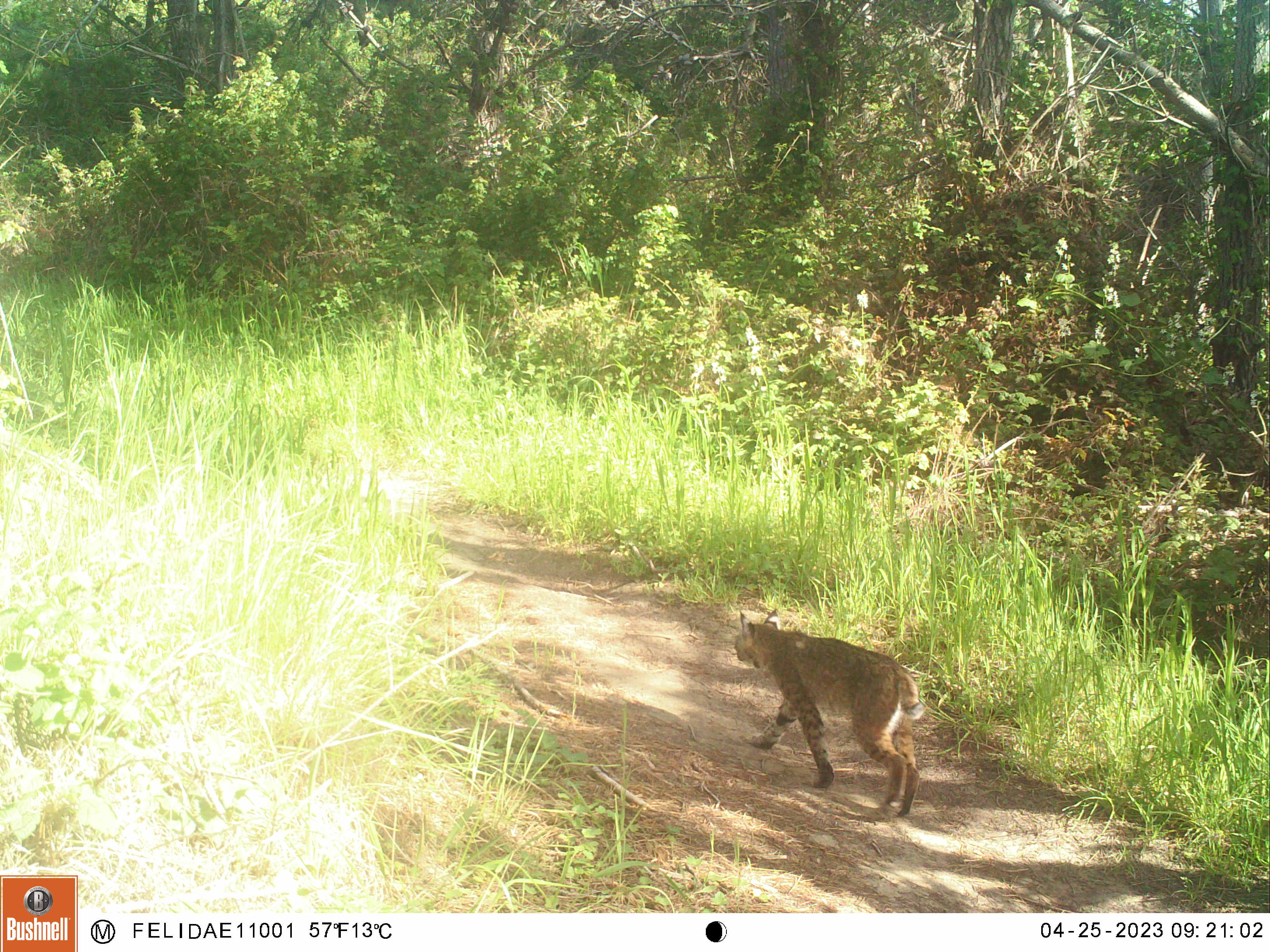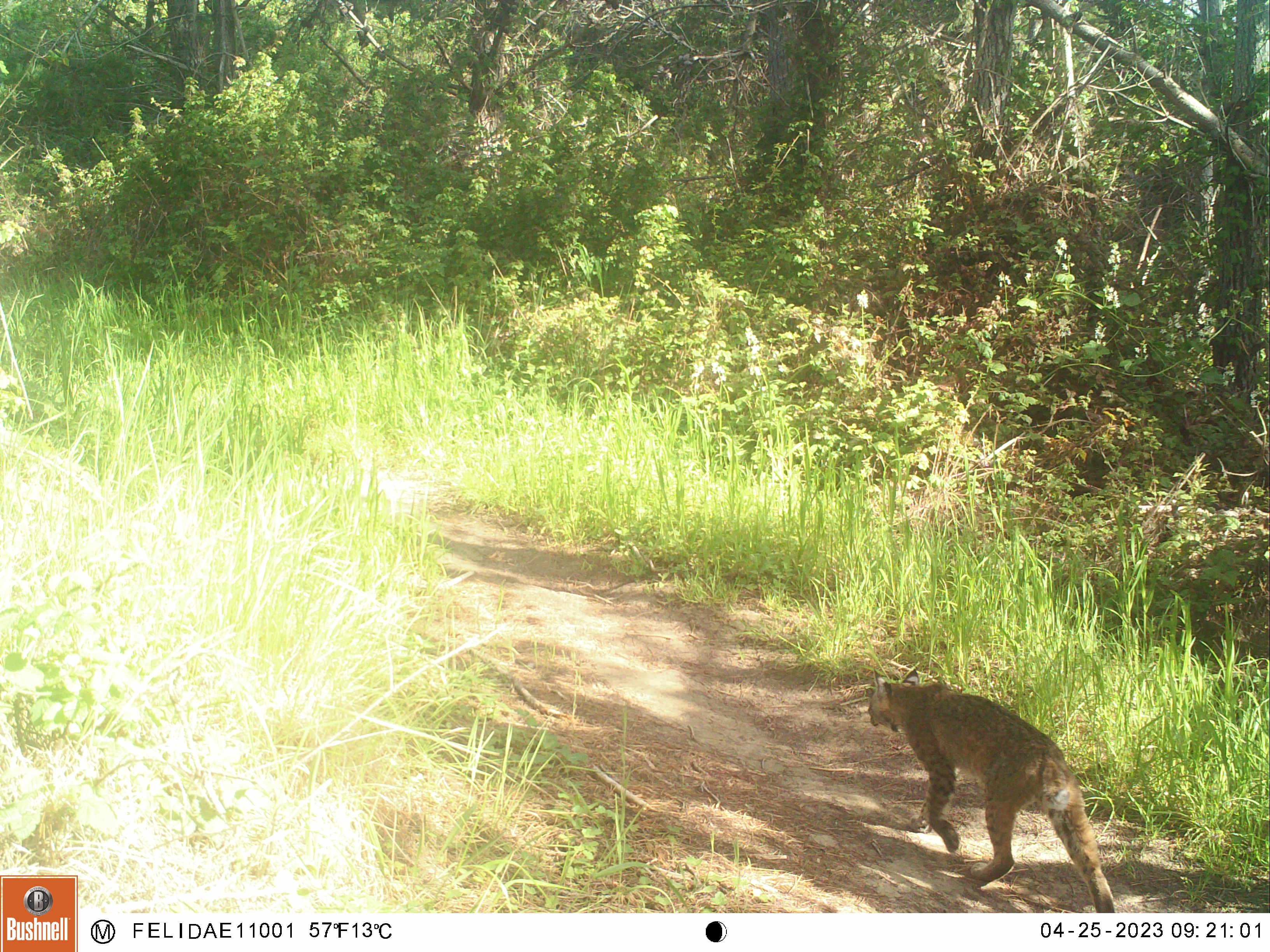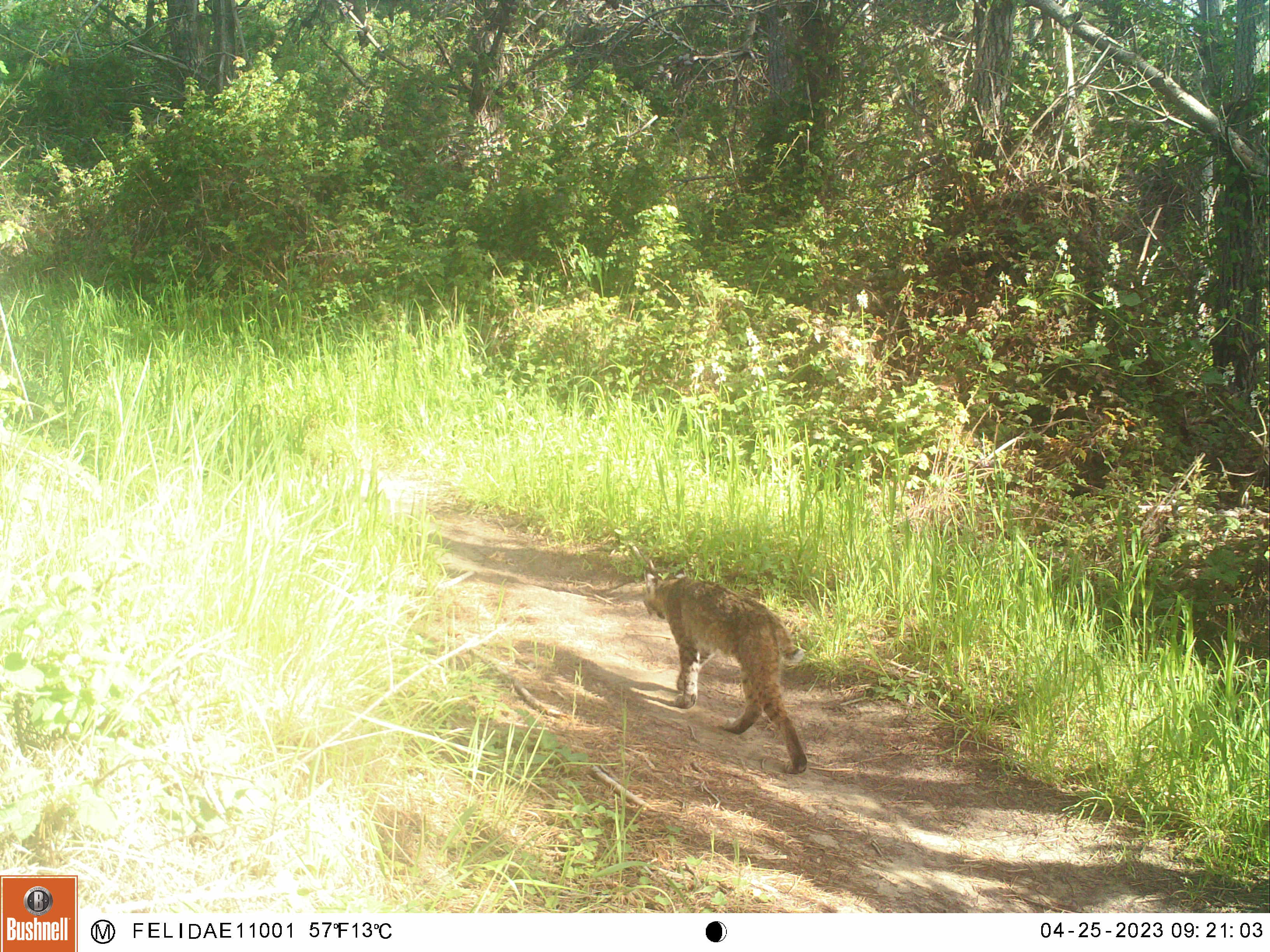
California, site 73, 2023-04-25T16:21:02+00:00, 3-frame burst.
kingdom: Animalia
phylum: Chordata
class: Mammalia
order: Carnivora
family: Felidae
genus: Lynx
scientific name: Lynx rufus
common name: bobcat